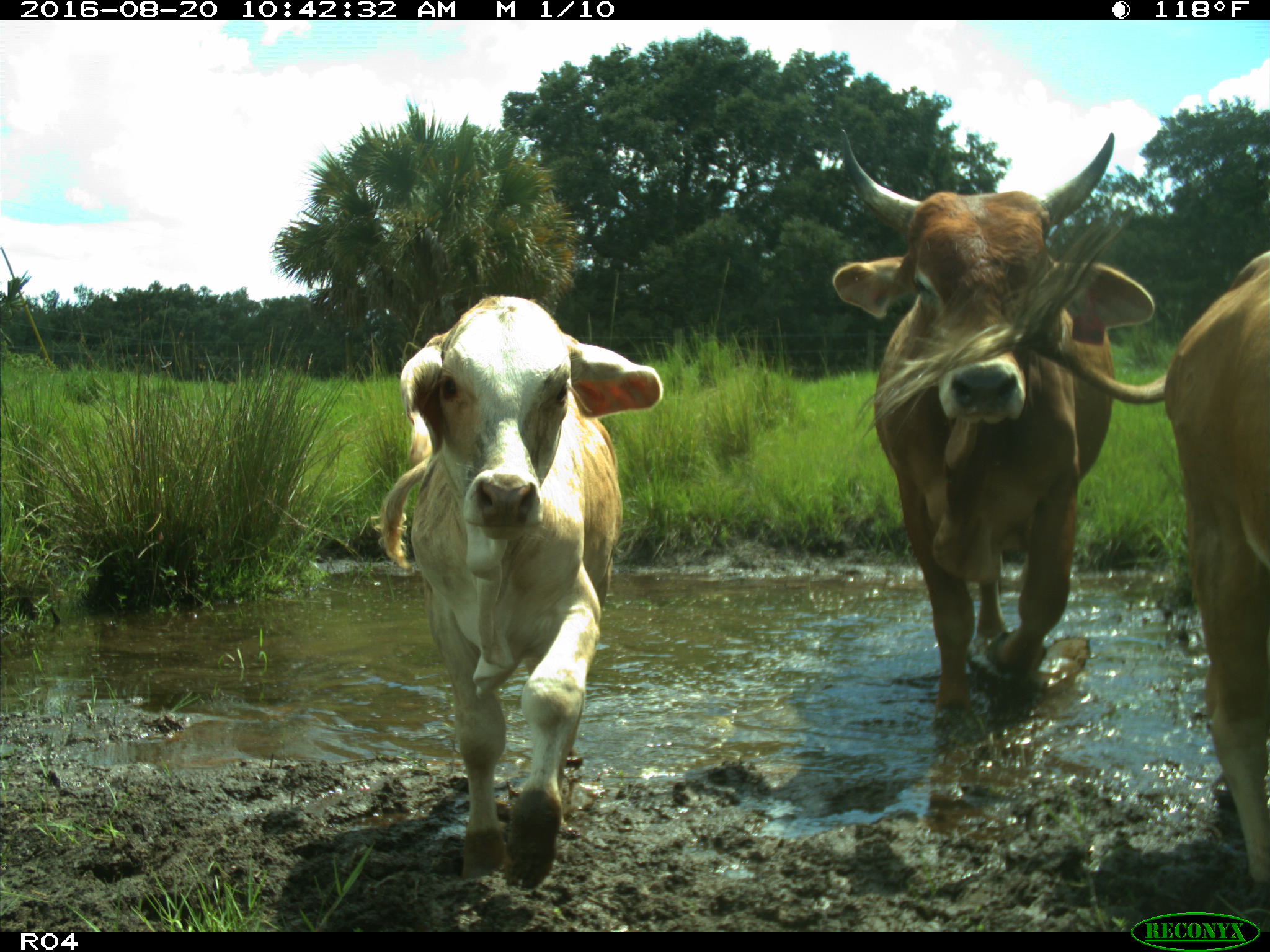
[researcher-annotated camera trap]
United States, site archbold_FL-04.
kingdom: Animalia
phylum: Chordata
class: Mammalia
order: Artiodactyla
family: Bovidae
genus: Bos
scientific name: Bos taurus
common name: domestic cow